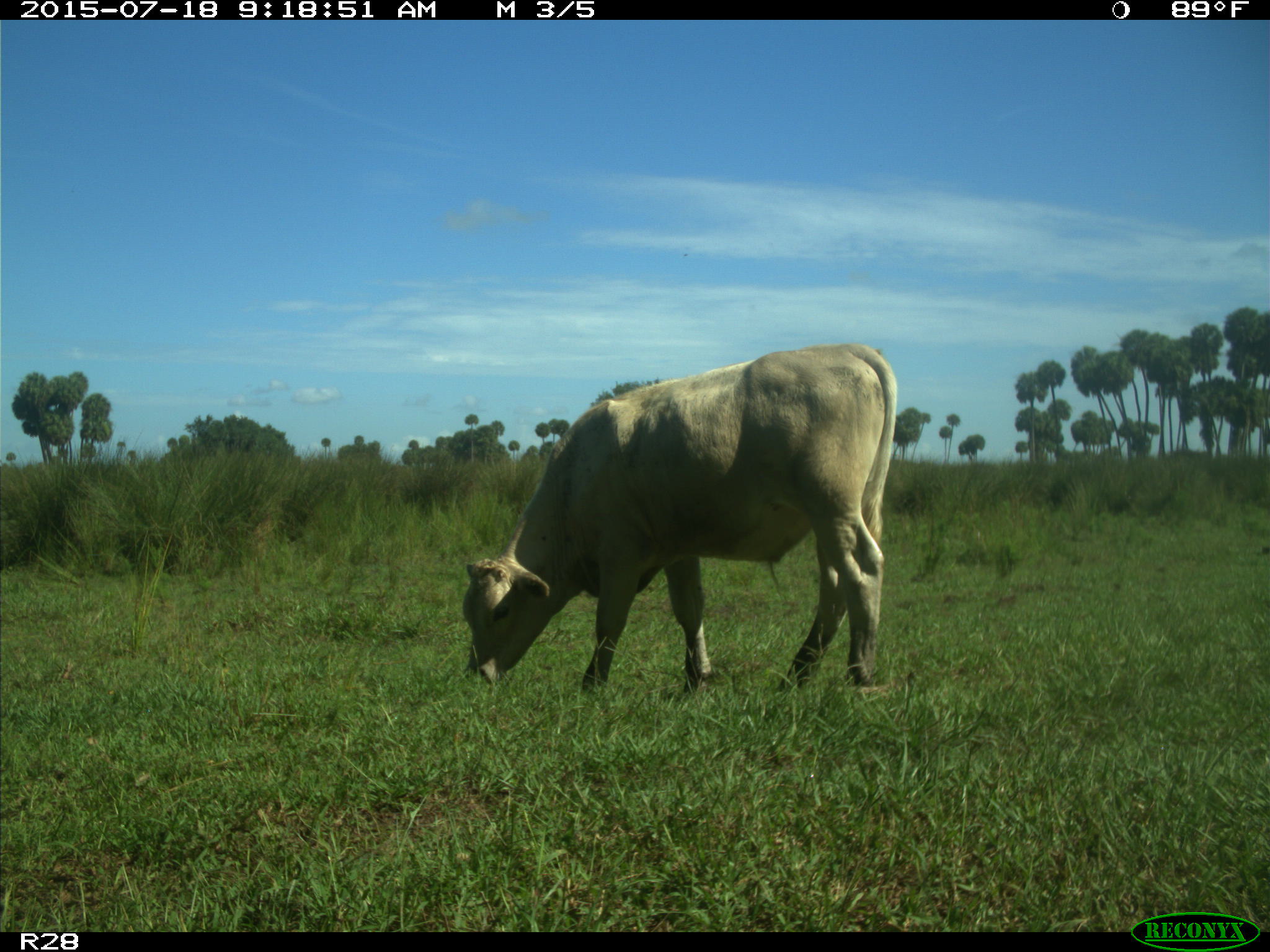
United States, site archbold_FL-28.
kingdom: Animalia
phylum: Chordata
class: Mammalia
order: Artiodactyla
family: Bovidae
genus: Bos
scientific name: Bos taurus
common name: domestic cow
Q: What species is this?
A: Bos taurus (domestic cow).